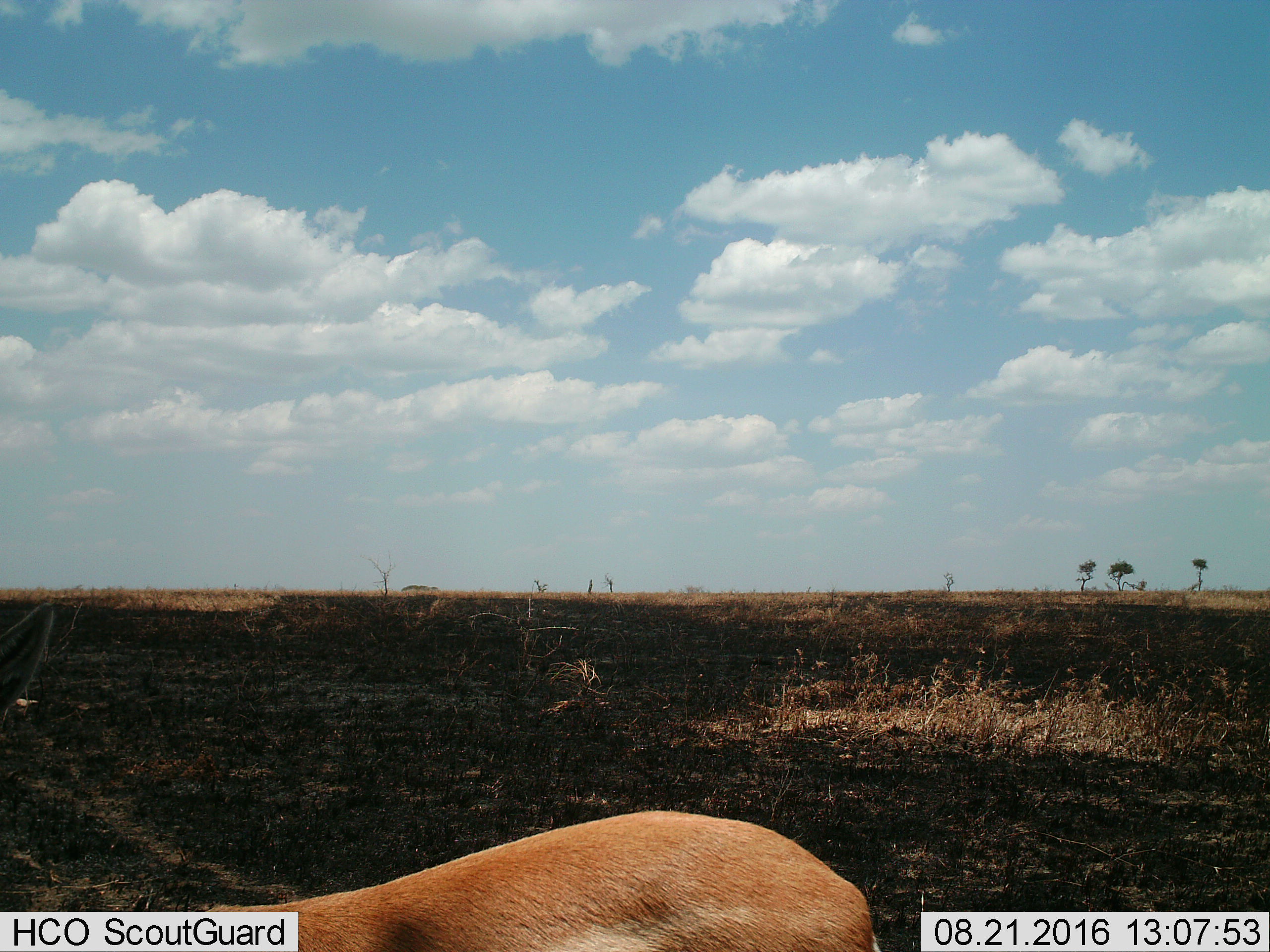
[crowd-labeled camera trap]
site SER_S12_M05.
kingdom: Animalia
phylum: Chordata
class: Mammalia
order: Artiodactyla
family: Bovidae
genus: Eudorcas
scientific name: Eudorcas thomsonii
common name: thomson's gazelle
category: gazellethomsons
Gazellethomsons (thomson's gazelle) (Eudorcas thomsonii), count 1. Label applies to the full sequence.